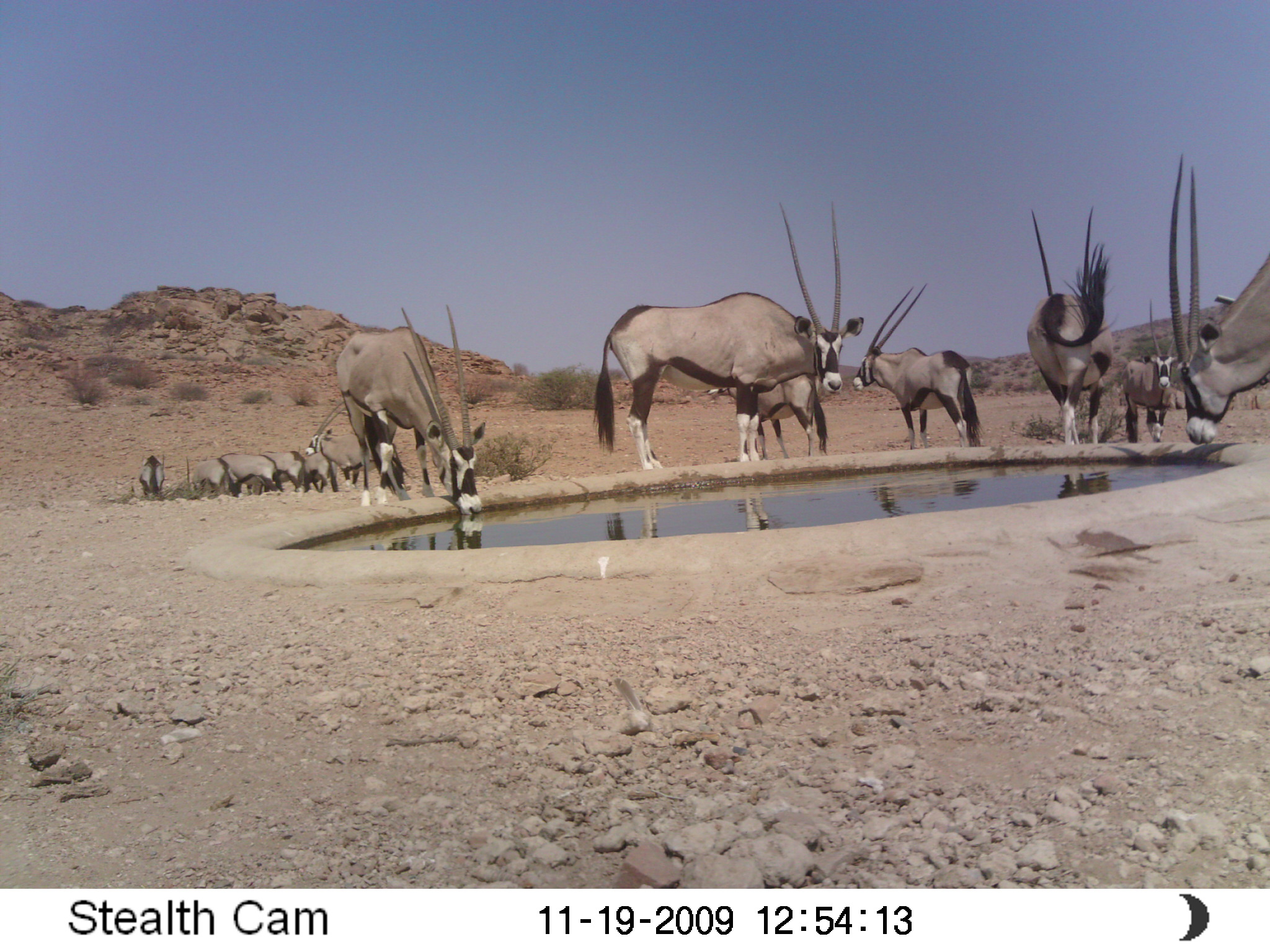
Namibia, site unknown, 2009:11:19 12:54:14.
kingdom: Animalia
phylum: Chordata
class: Mammalia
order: Artiodactyla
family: Bovidae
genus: Oryx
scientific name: Oryx gazella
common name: gemsbok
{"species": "Oryx gazella (gemsbok)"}